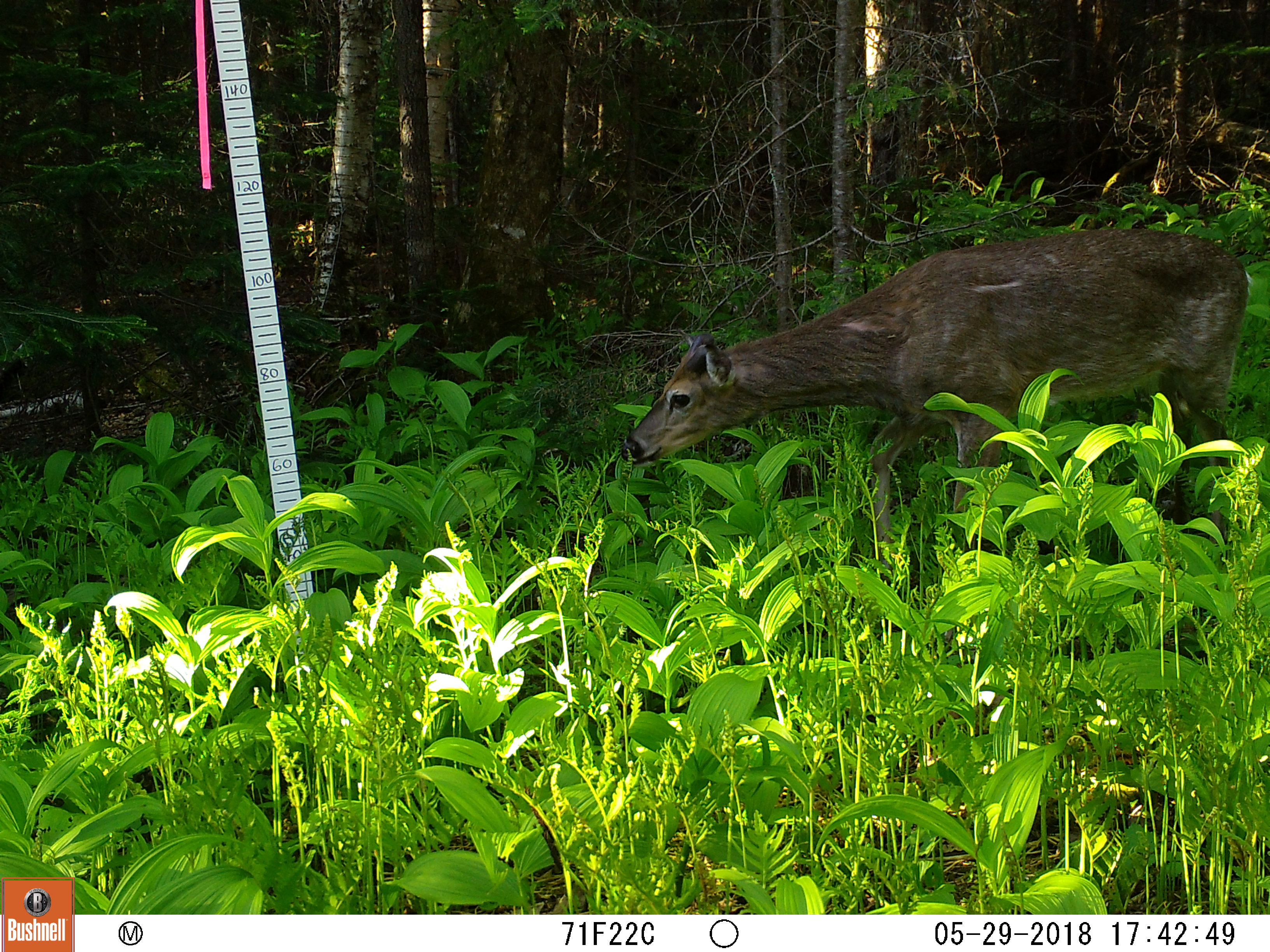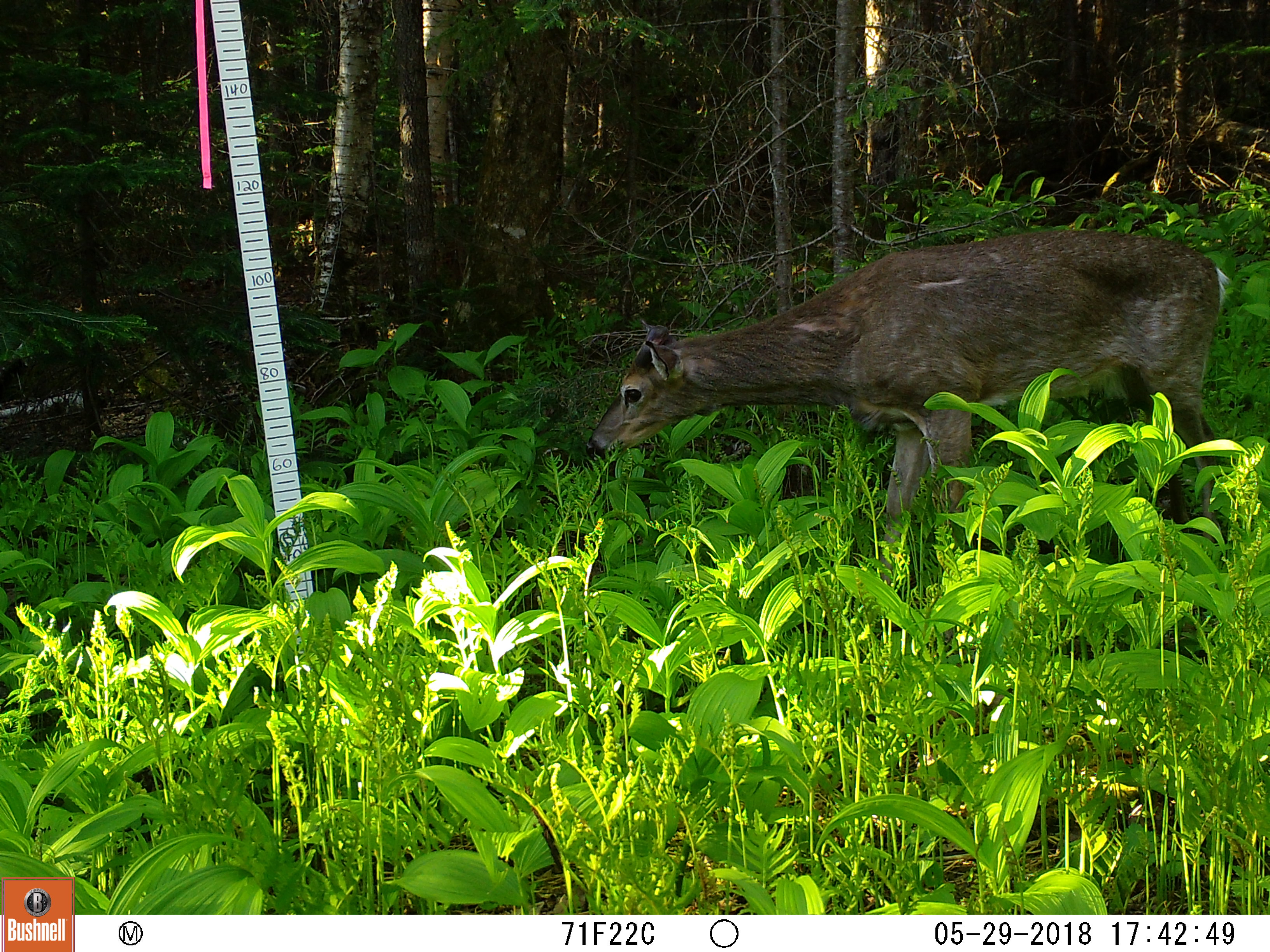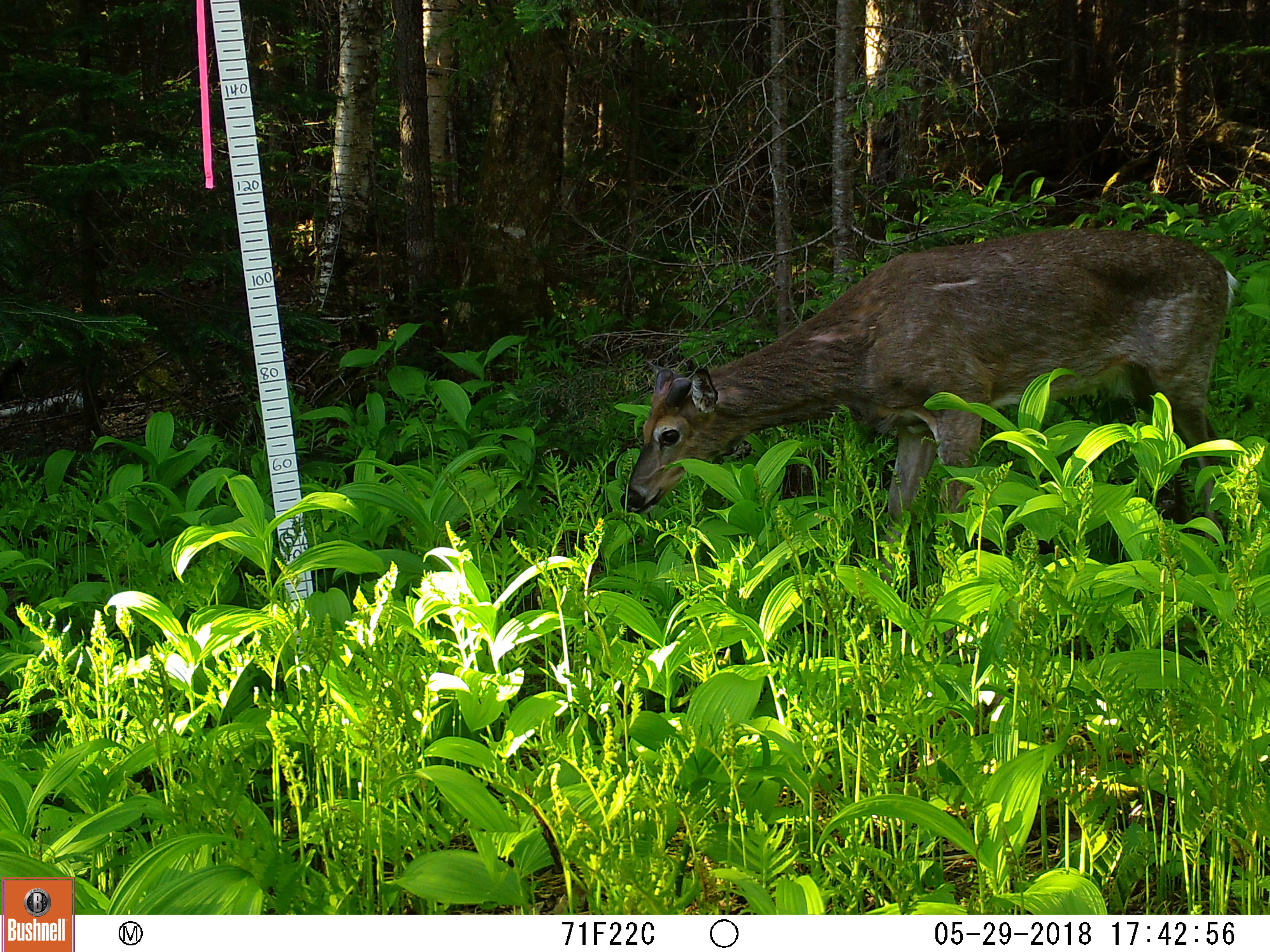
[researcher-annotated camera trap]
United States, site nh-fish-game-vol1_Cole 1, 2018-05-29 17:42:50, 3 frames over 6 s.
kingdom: Animalia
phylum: Chordata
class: Mammalia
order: Artiodactyla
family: Cervidae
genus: Odocoileus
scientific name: Odocoileus virginianus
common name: white-tailed deer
White-tailed deer (Odocoileus virginianus).